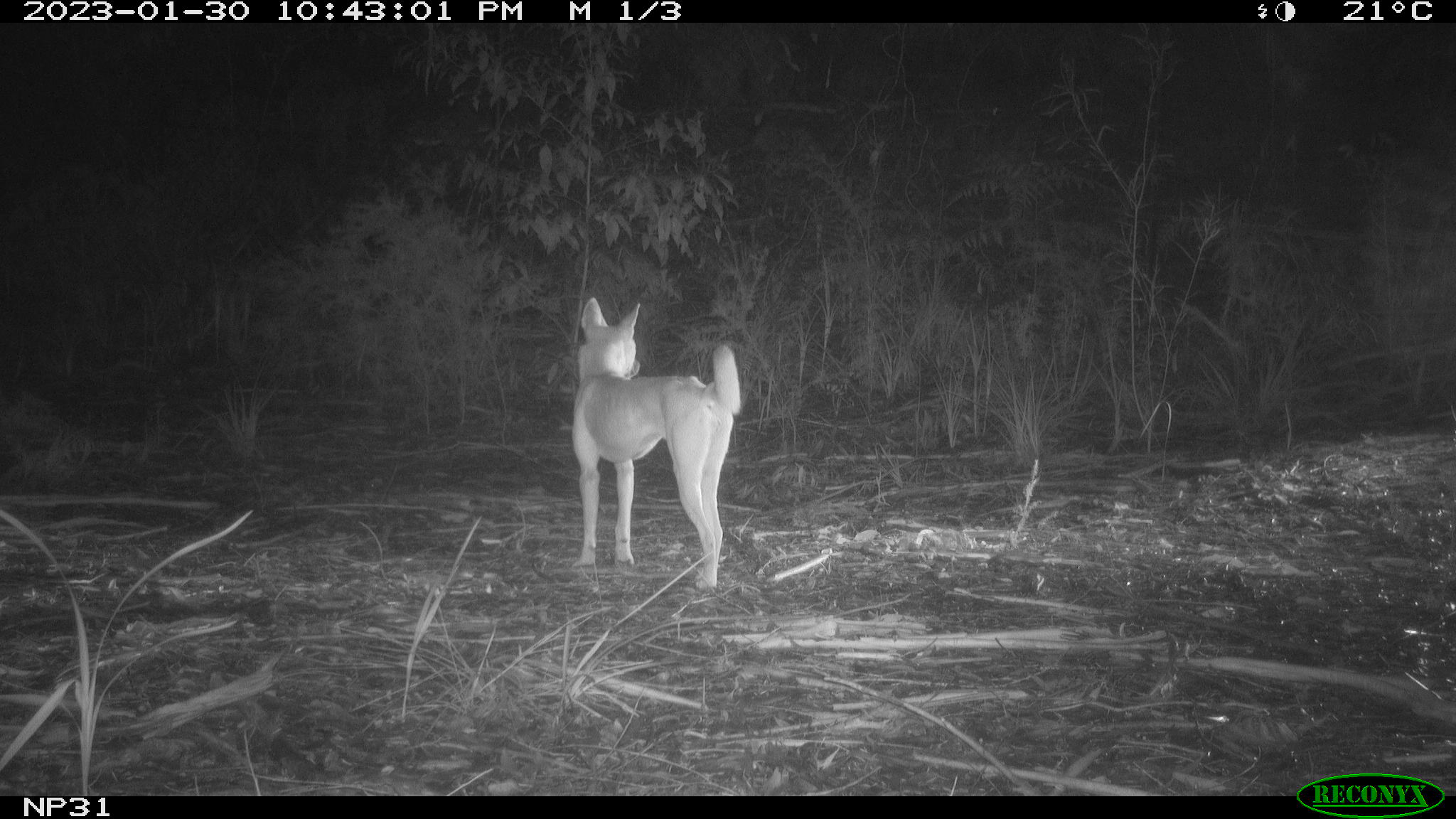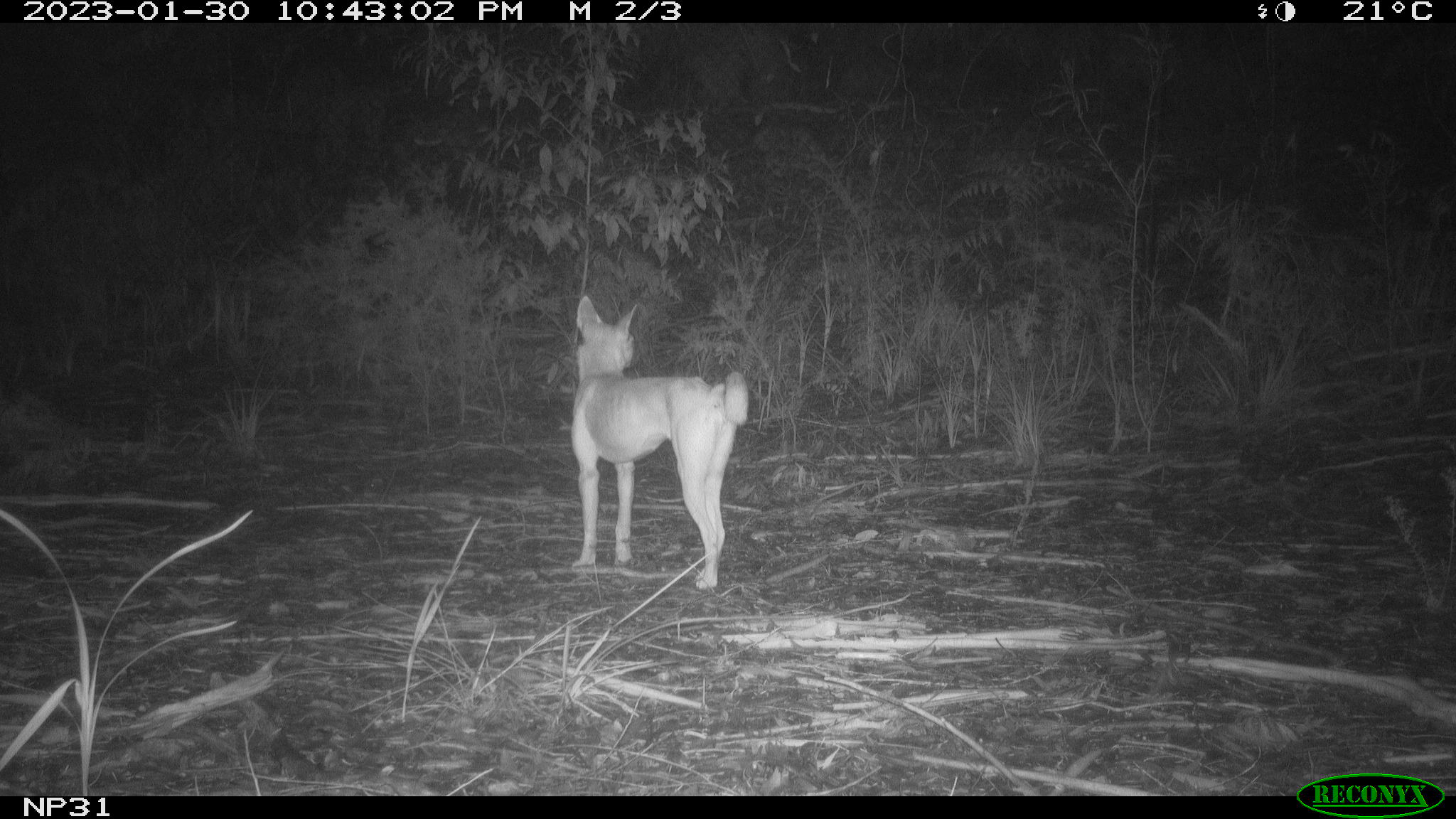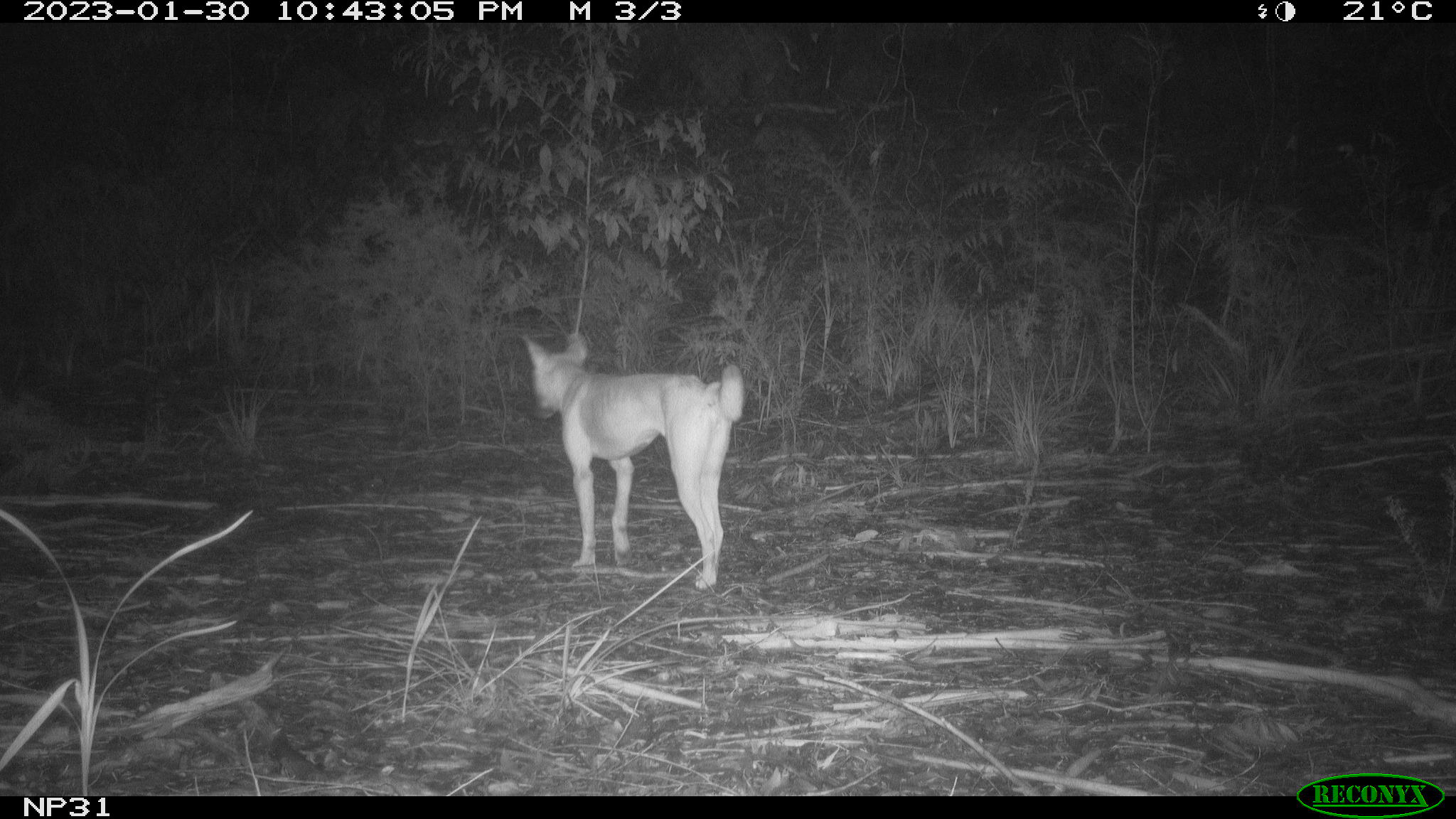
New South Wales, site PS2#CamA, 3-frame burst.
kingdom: Animalia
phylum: Chordata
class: Mammalia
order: Carnivora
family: Canidae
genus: Canis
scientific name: Canis familiaris dingo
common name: dingo